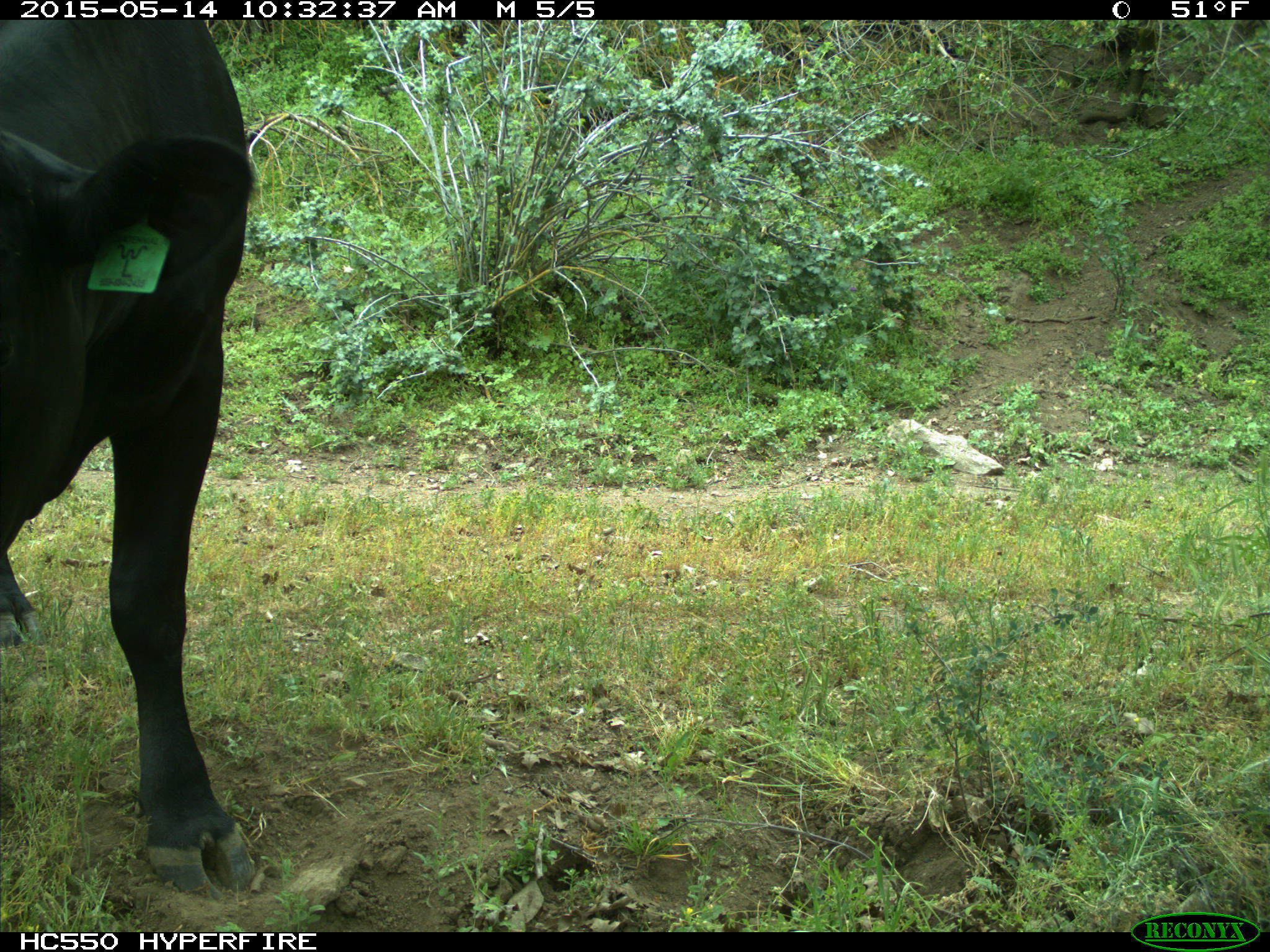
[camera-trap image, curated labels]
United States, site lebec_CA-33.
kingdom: Animalia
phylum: Chordata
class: Mammalia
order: Artiodactyla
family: Bovidae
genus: Bos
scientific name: Bos taurus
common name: domestic cow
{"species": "Bos taurus (domestic cow)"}